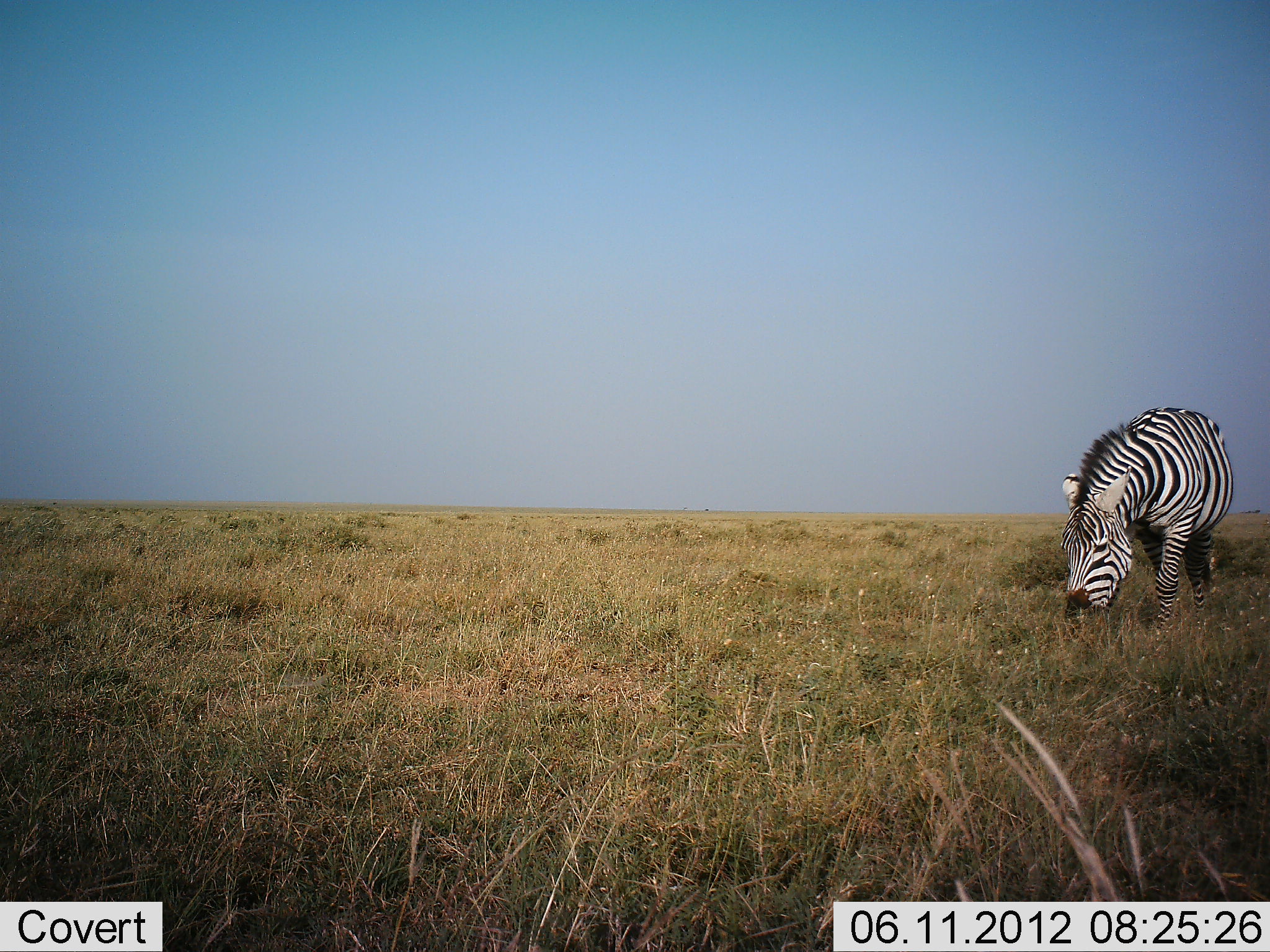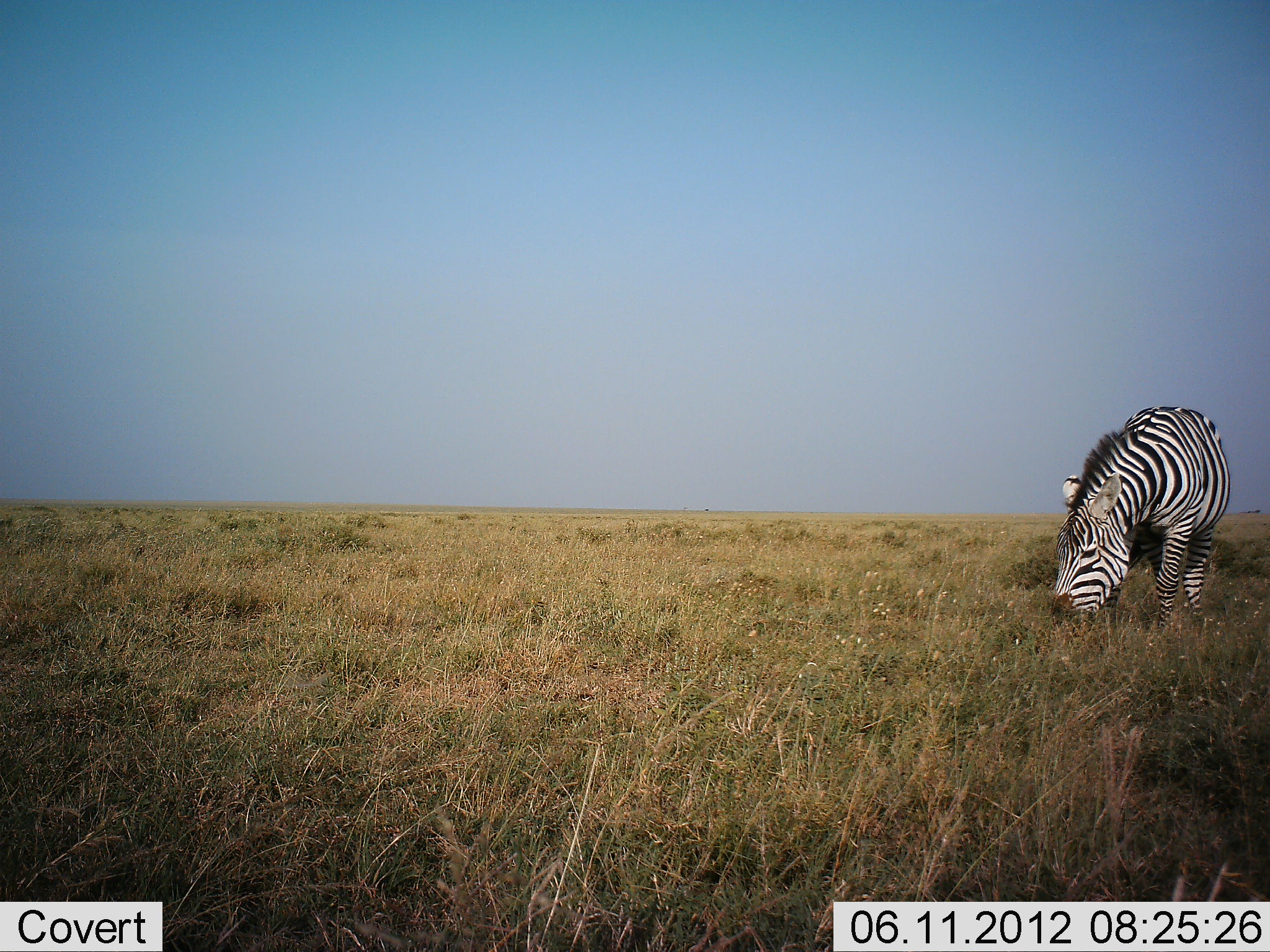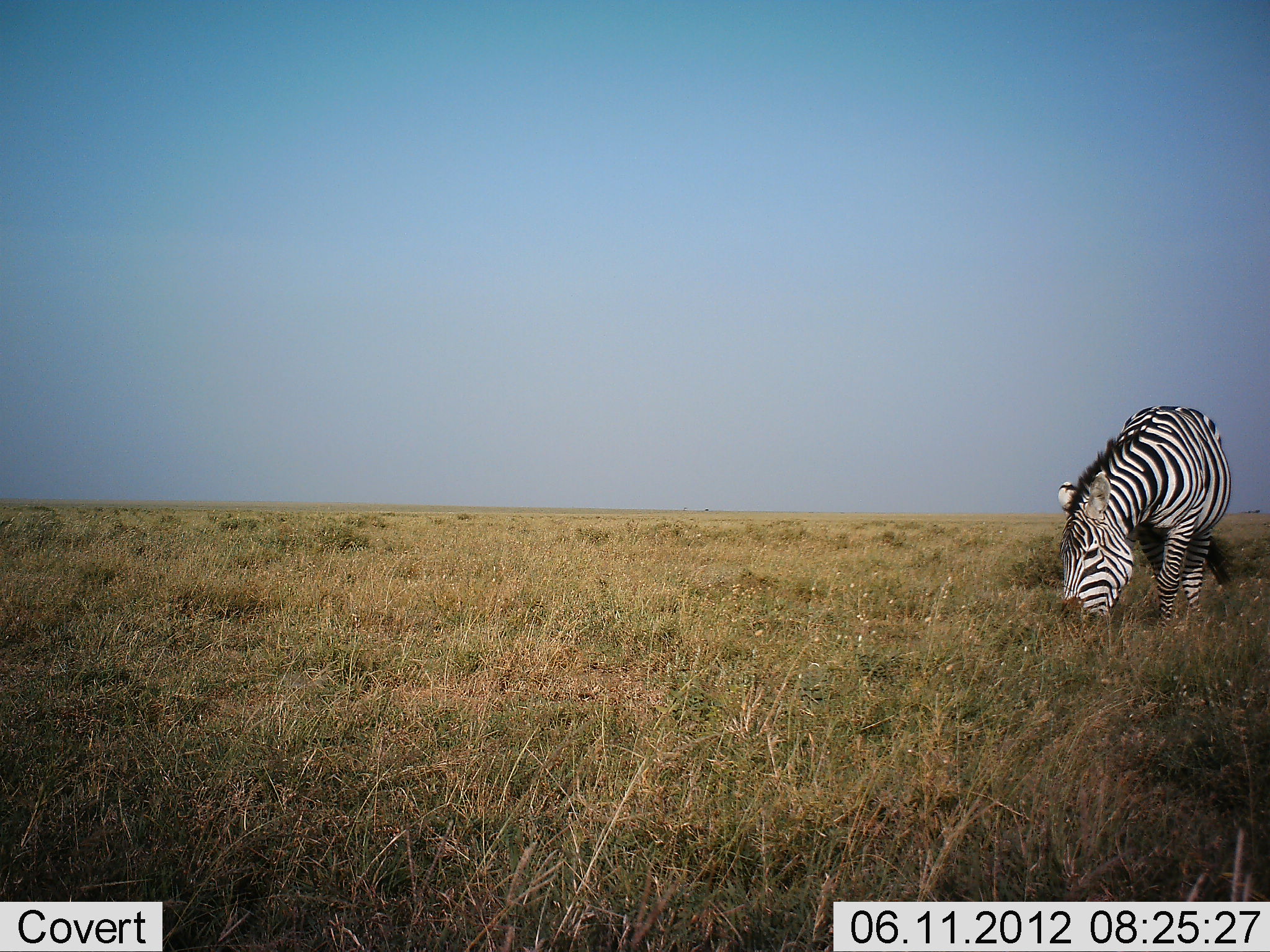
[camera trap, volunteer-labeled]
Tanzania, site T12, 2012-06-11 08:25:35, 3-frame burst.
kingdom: Animalia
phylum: Chordata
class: Mammalia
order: Perissodactyla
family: Equidae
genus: Equus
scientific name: Equus quagga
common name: plains zebra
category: zebra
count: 1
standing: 0%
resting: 0%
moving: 0%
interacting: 0%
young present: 0%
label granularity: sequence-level